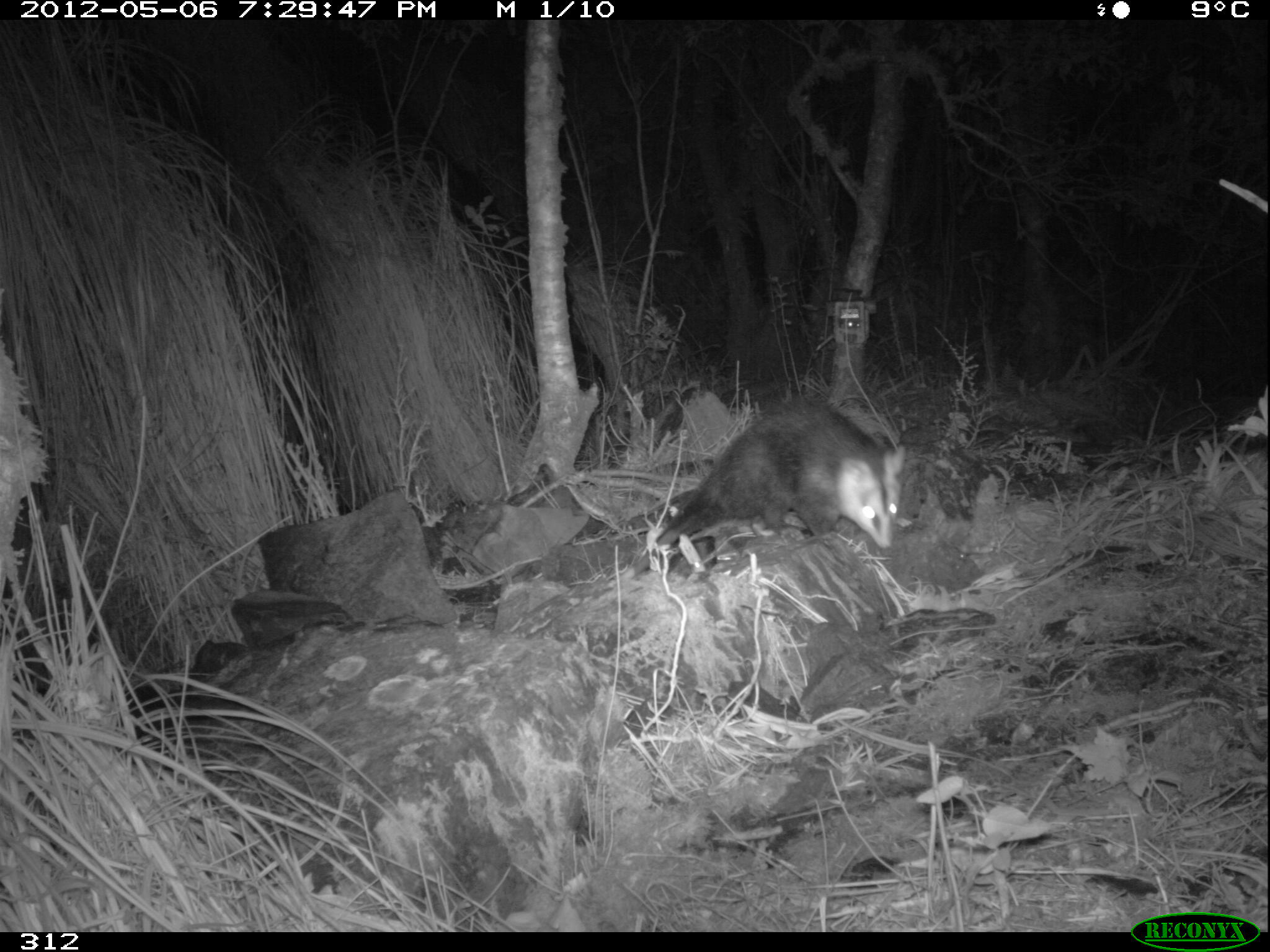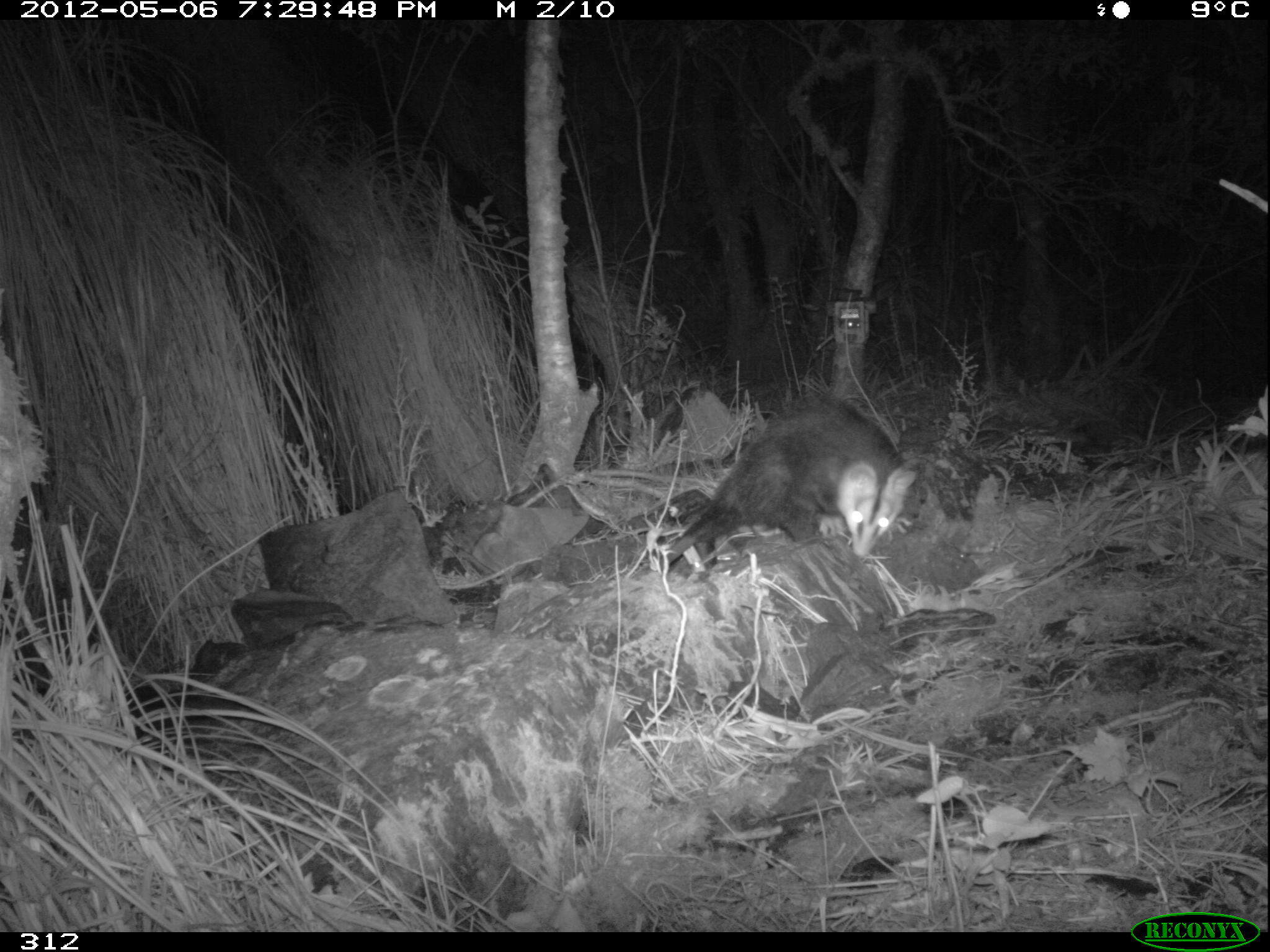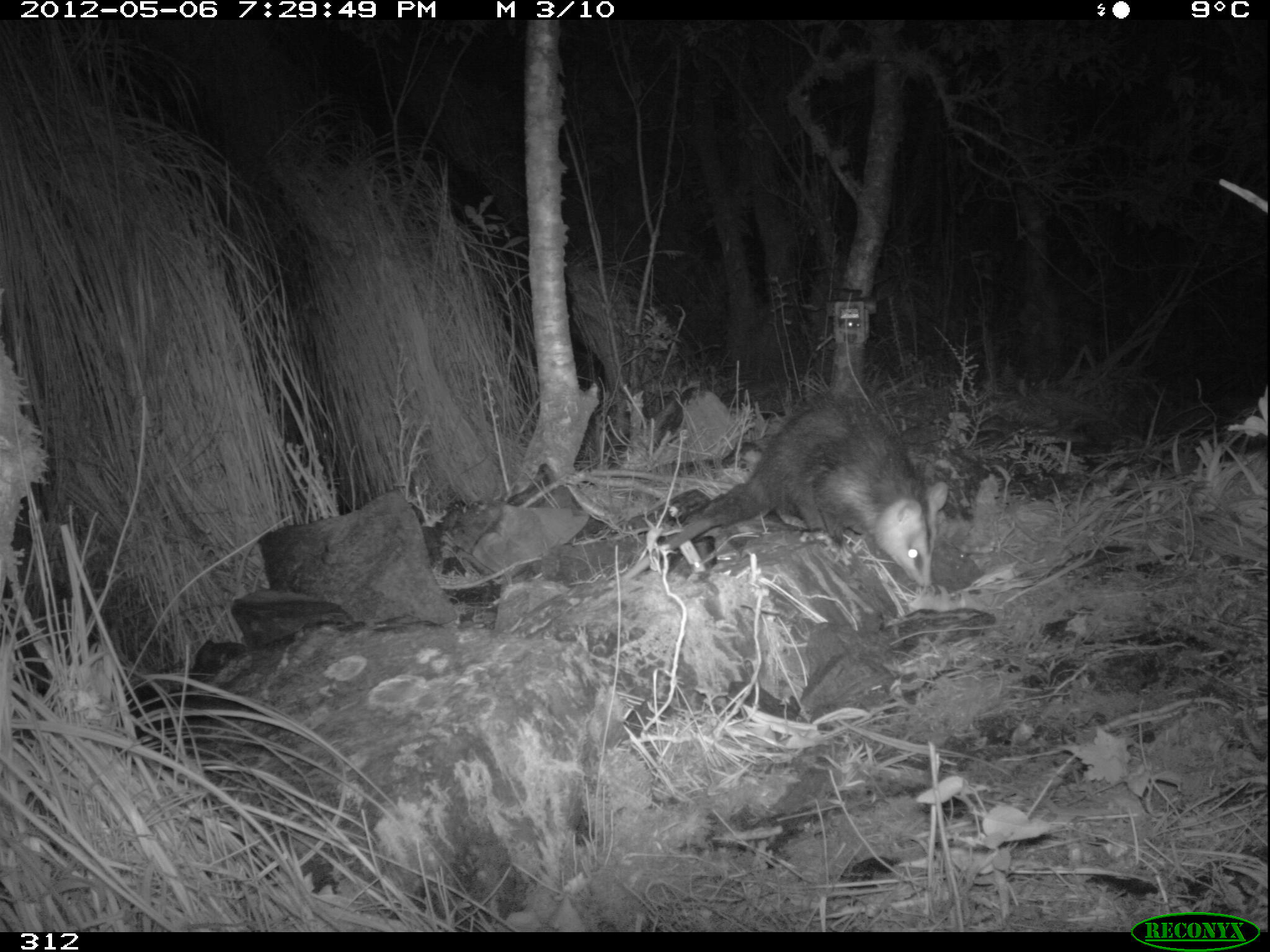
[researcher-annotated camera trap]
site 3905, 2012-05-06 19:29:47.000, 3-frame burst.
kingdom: Animalia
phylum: Chordata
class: Mammalia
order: Didelphimorphia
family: Didelphidae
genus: Didelphis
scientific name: Didelphis pernigra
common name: andean white-eared opossum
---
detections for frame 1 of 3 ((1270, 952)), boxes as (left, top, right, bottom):
didelphis pernigra: (607, 391, 909, 591)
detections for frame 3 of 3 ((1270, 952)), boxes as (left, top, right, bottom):
didelphis pernigra: (621, 389, 949, 587)